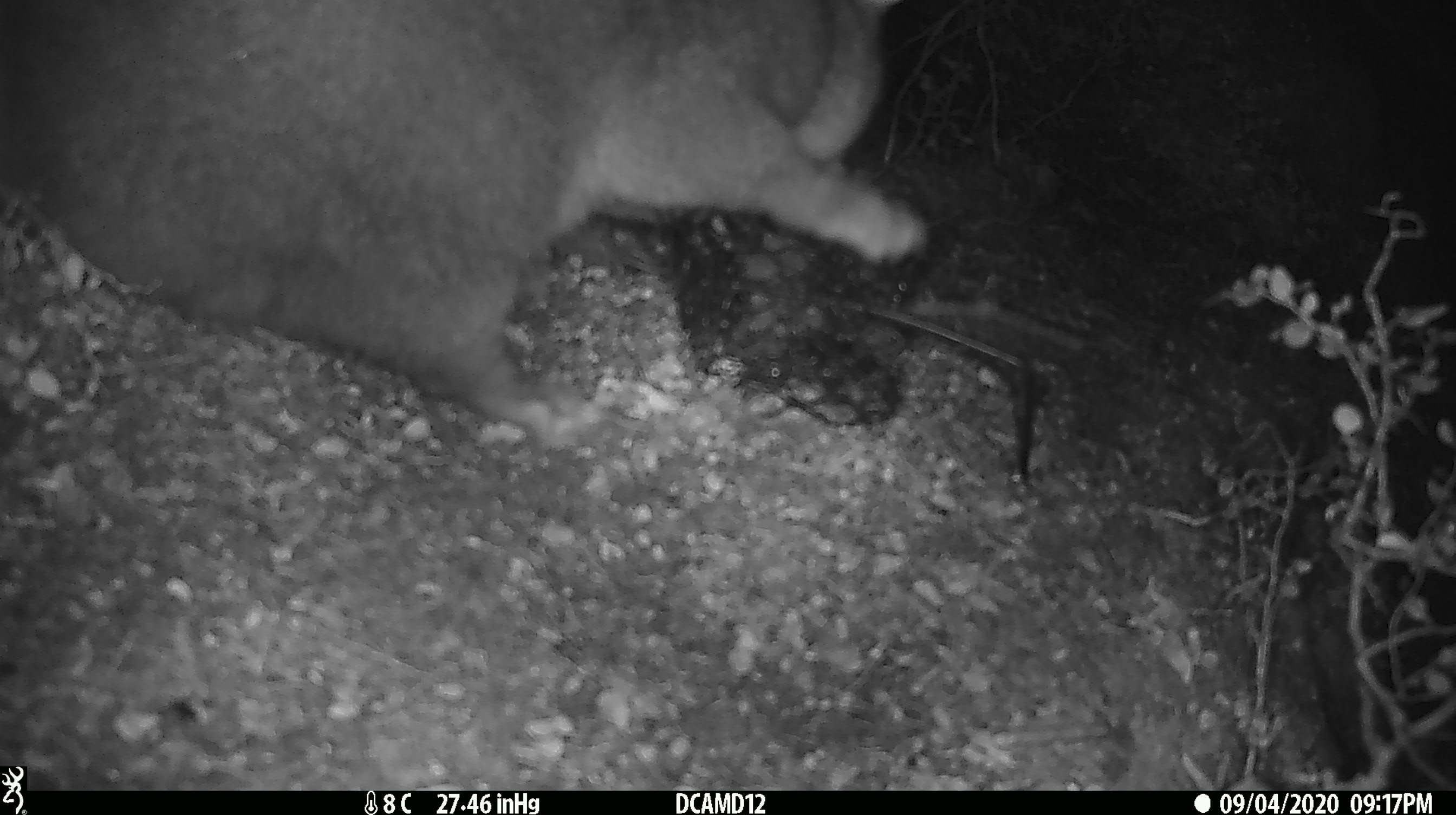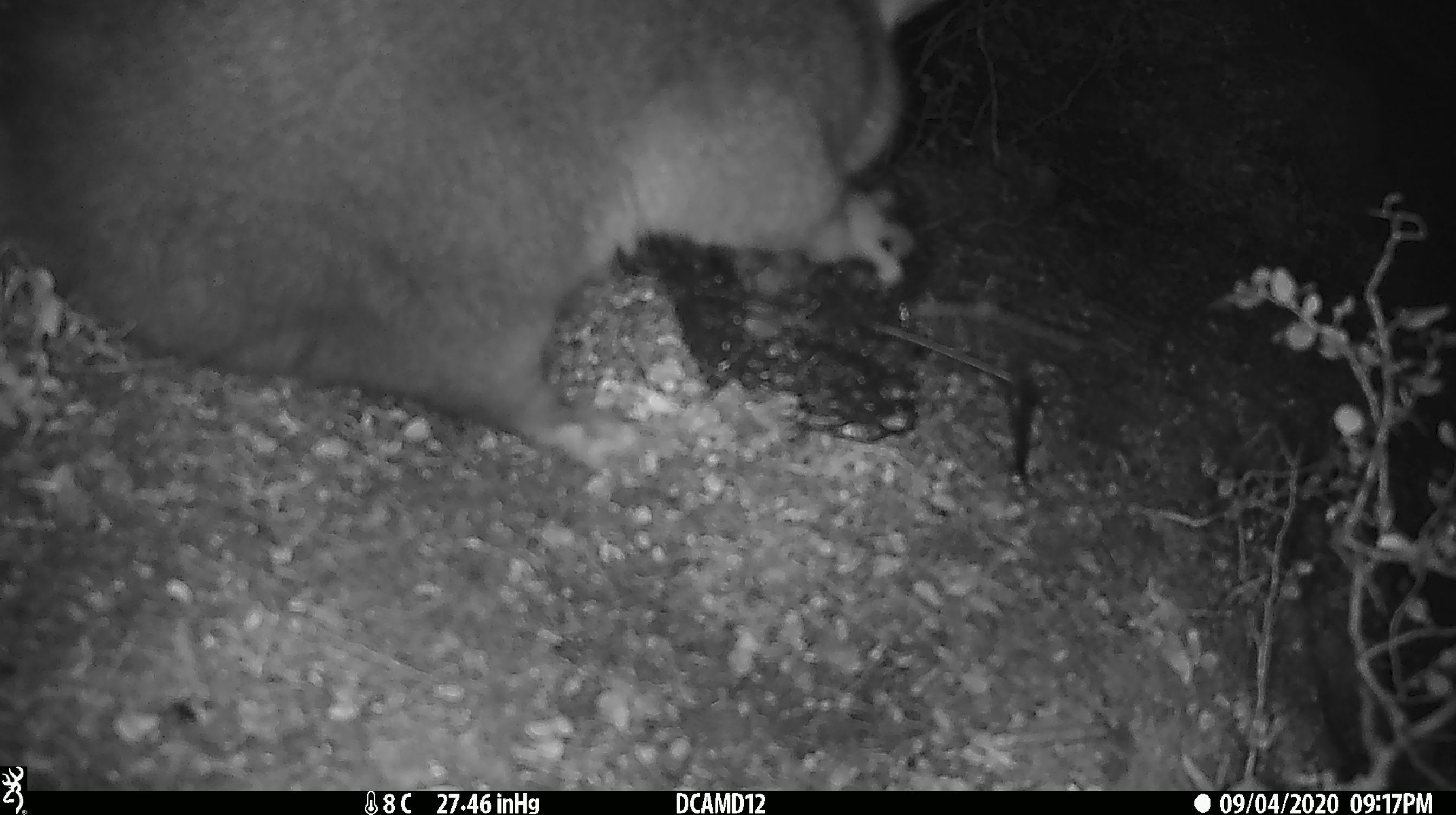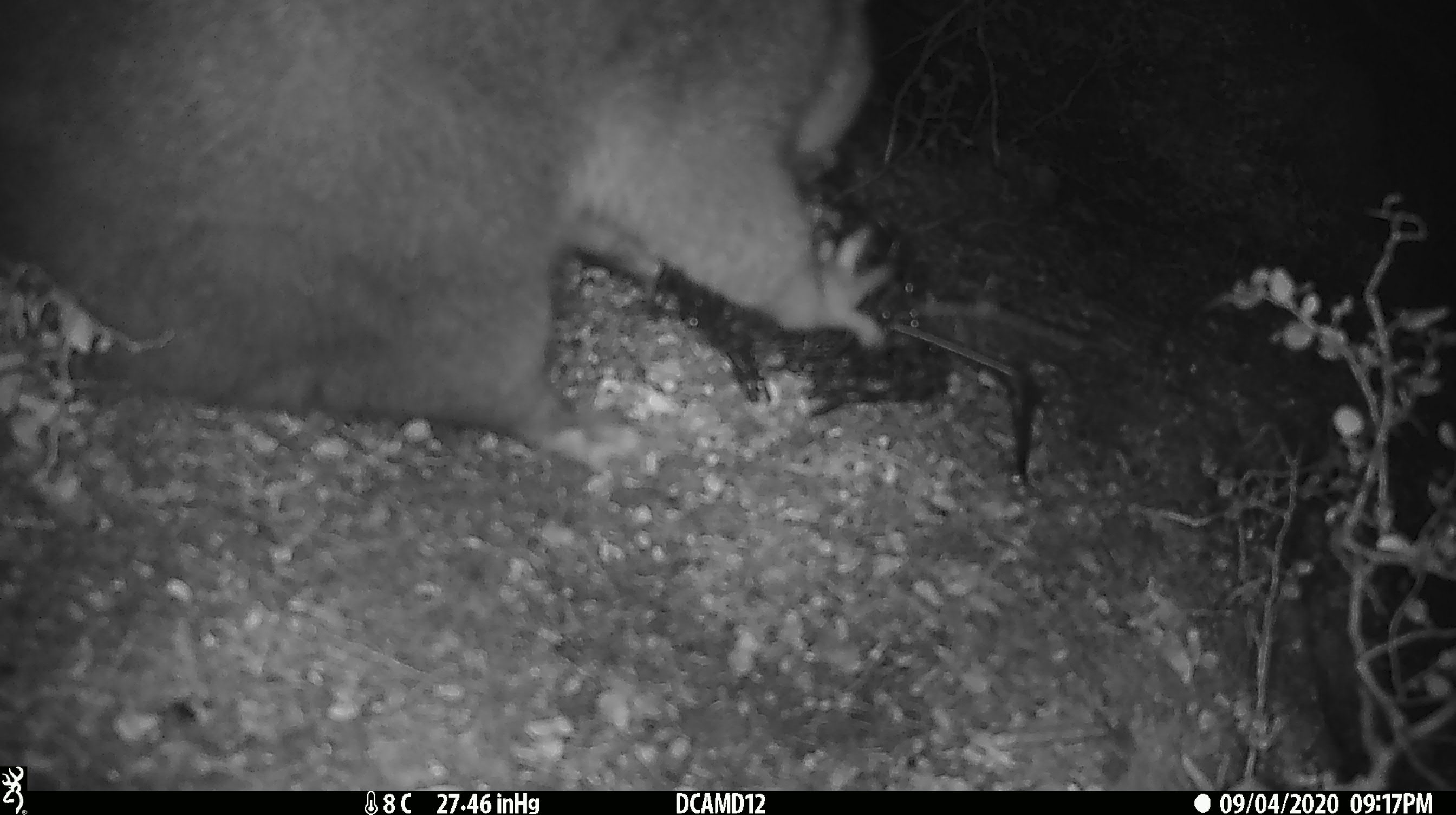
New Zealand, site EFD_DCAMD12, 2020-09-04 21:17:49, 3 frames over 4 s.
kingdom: Animalia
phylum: Chordata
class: Mammalia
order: Diprotodontia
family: Phalangeridae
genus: Trichosurus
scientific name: Trichosurus vulpecula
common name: common brushtail possum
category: possum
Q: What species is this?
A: Possum (common brushtail possum) (Trichosurus vulpecula).